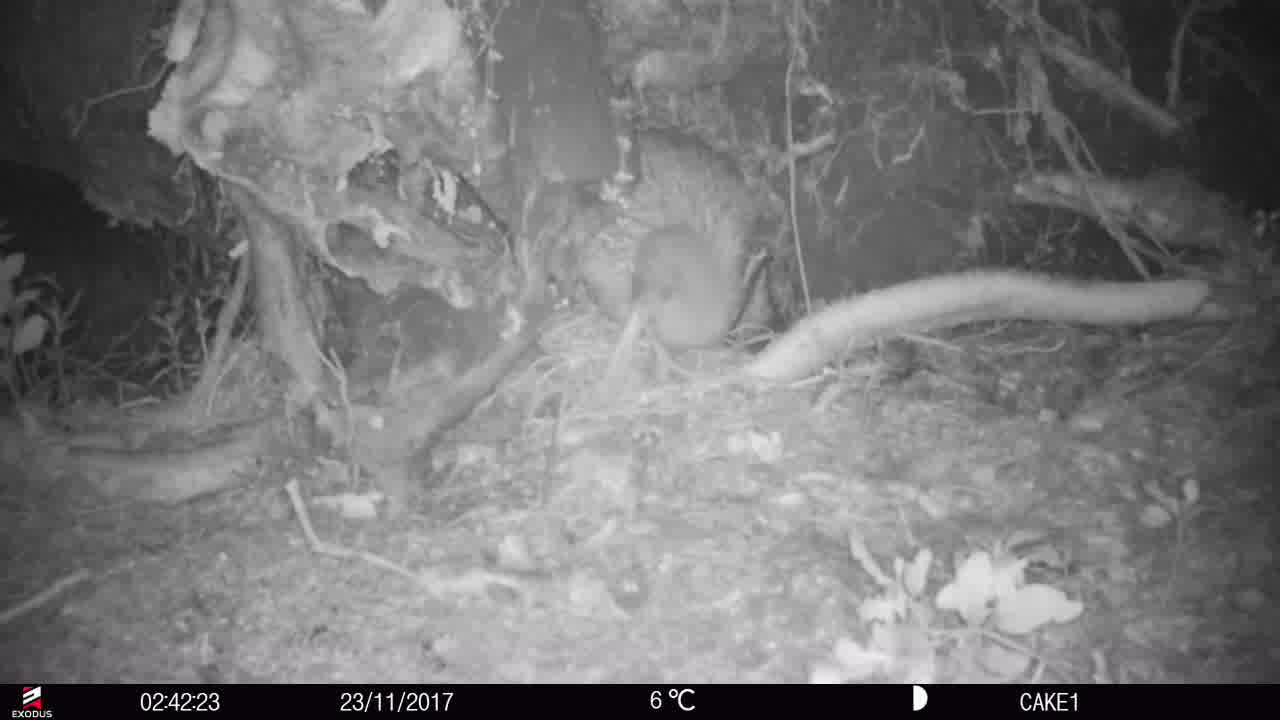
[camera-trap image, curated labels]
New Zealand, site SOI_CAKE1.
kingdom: Animalia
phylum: Chordata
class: Aves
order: Apterygiformes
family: Apterygidae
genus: Apteryx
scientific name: Apteryx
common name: kiwi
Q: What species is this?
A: Kiwi (Apteryx).